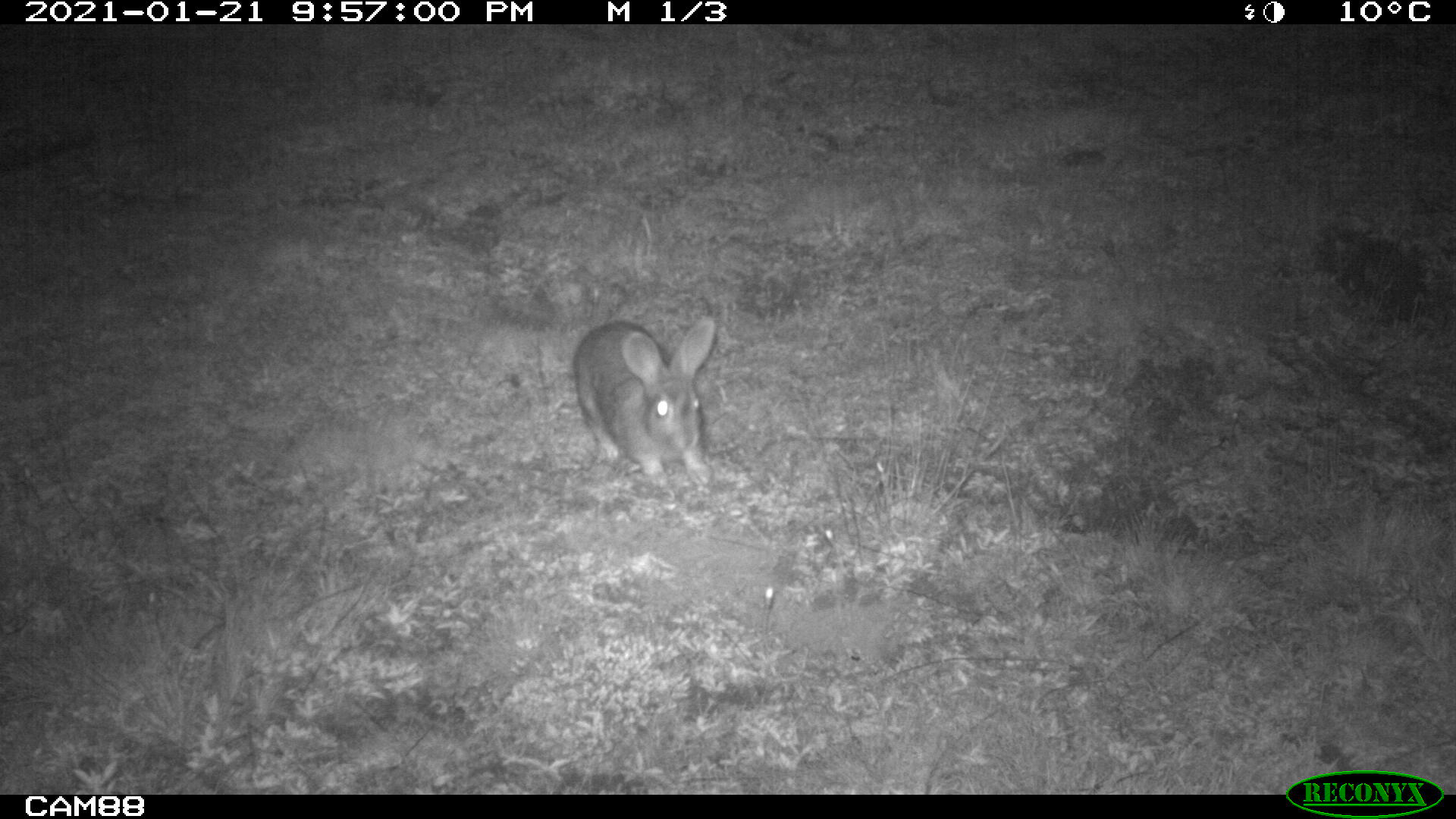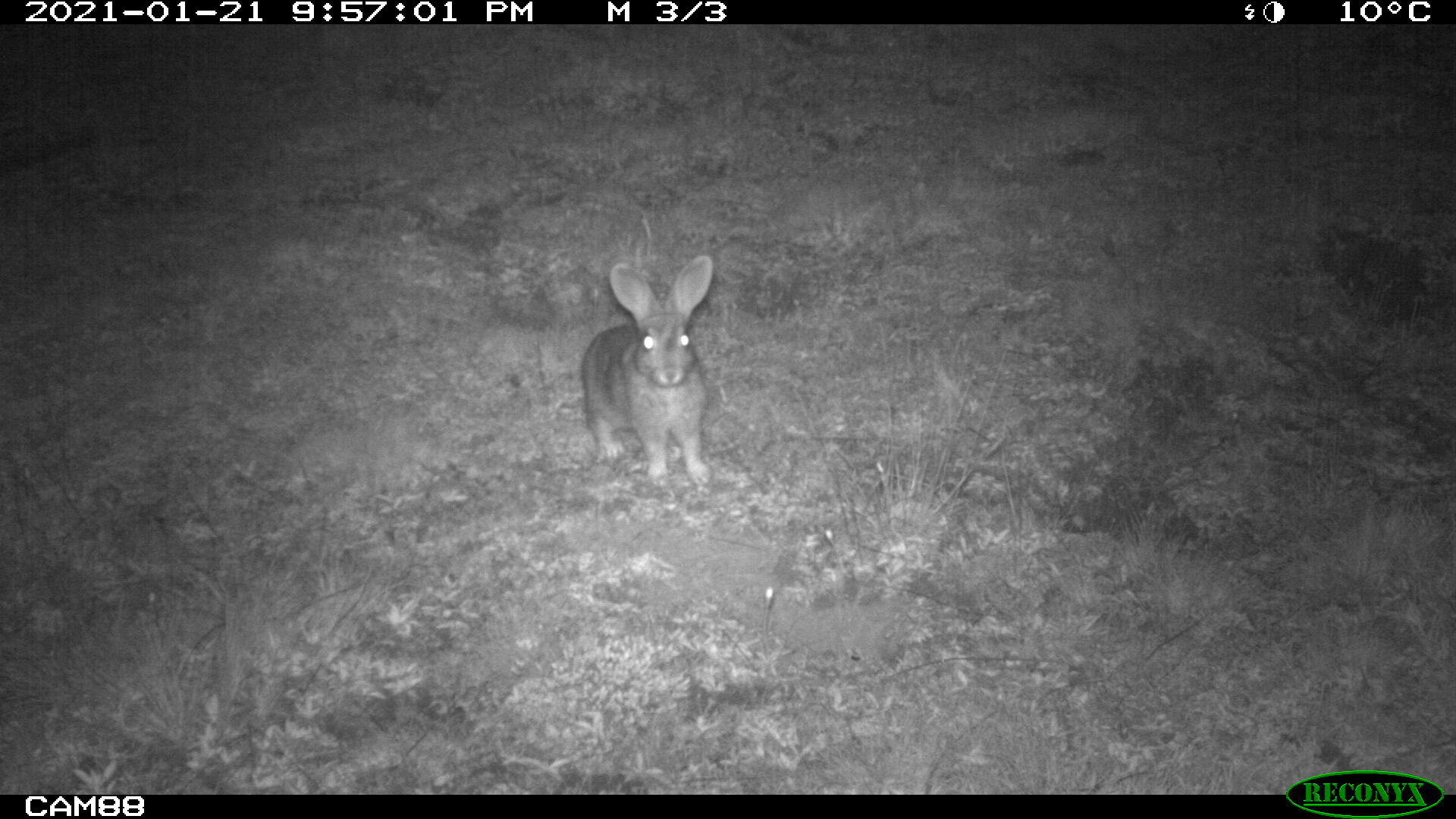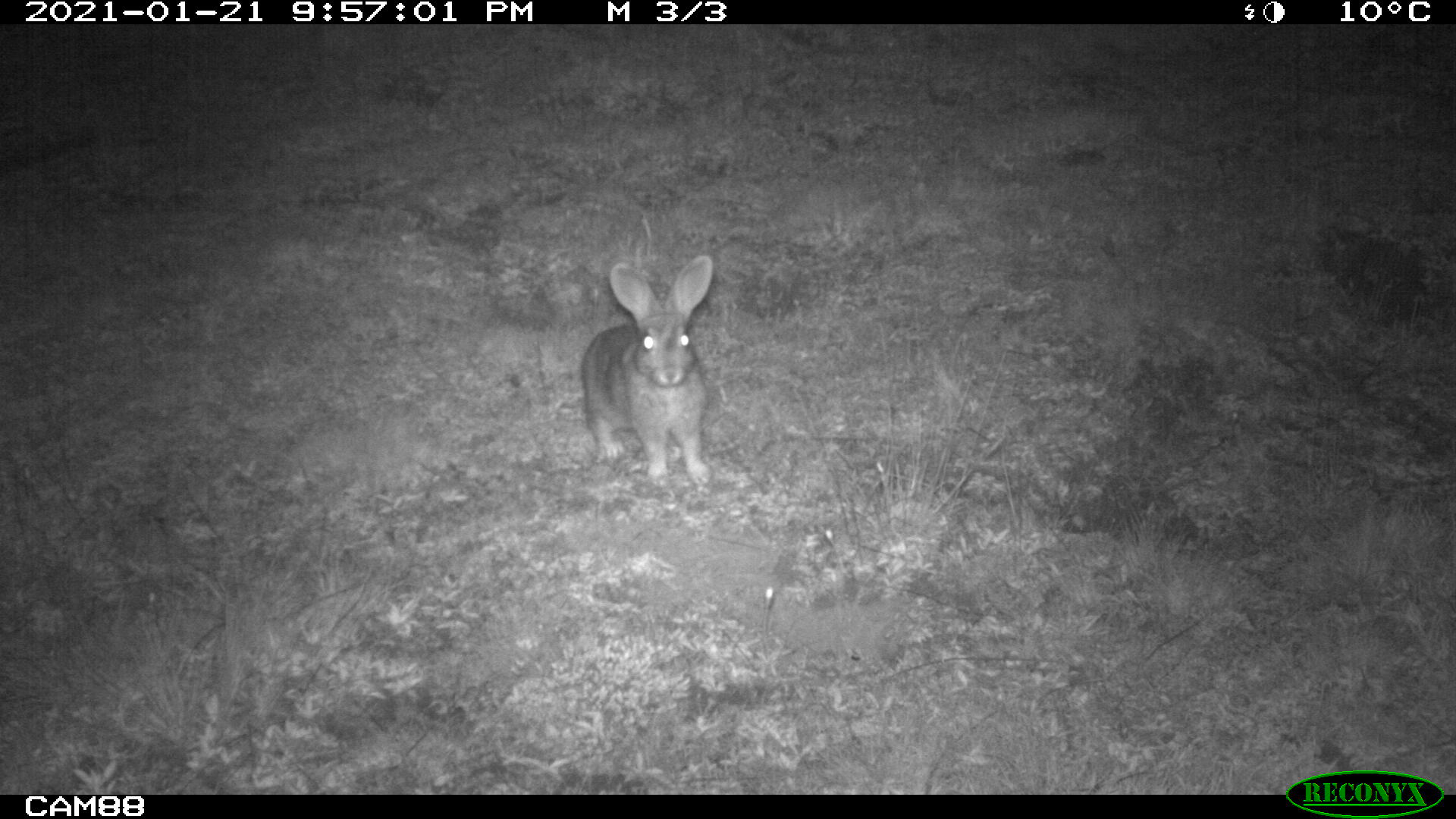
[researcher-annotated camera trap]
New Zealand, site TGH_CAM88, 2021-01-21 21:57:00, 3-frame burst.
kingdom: Animalia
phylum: Chordata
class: Mammalia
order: Lagomorpha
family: Leporidae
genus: Oryctolagus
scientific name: Oryctolagus cuniculus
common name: european rabbit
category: rabbit